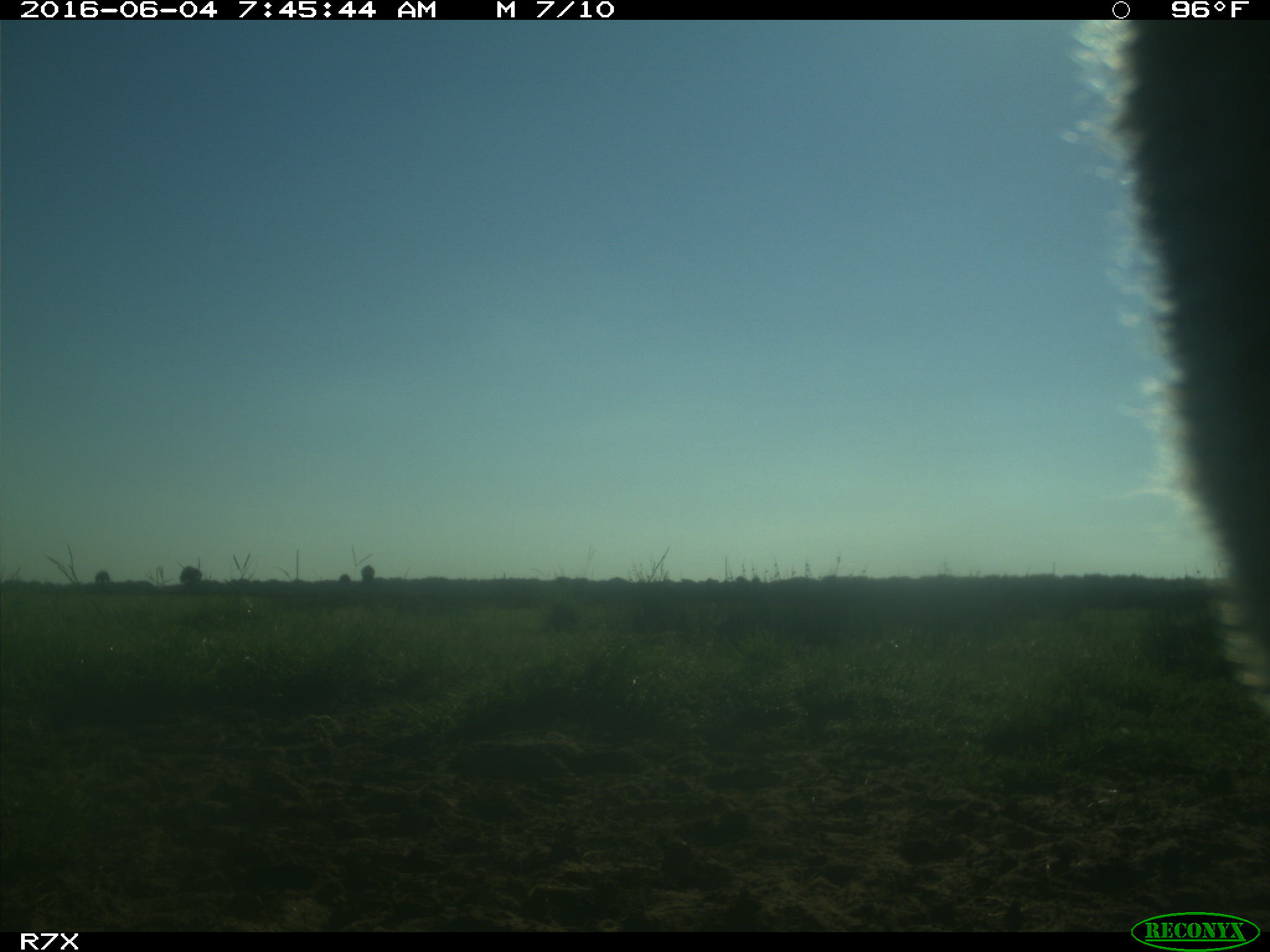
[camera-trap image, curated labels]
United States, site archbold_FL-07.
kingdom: Animalia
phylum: Chordata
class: Mammalia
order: Artiodactyla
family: Bovidae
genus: Bos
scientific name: Bos taurus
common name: domestic cow